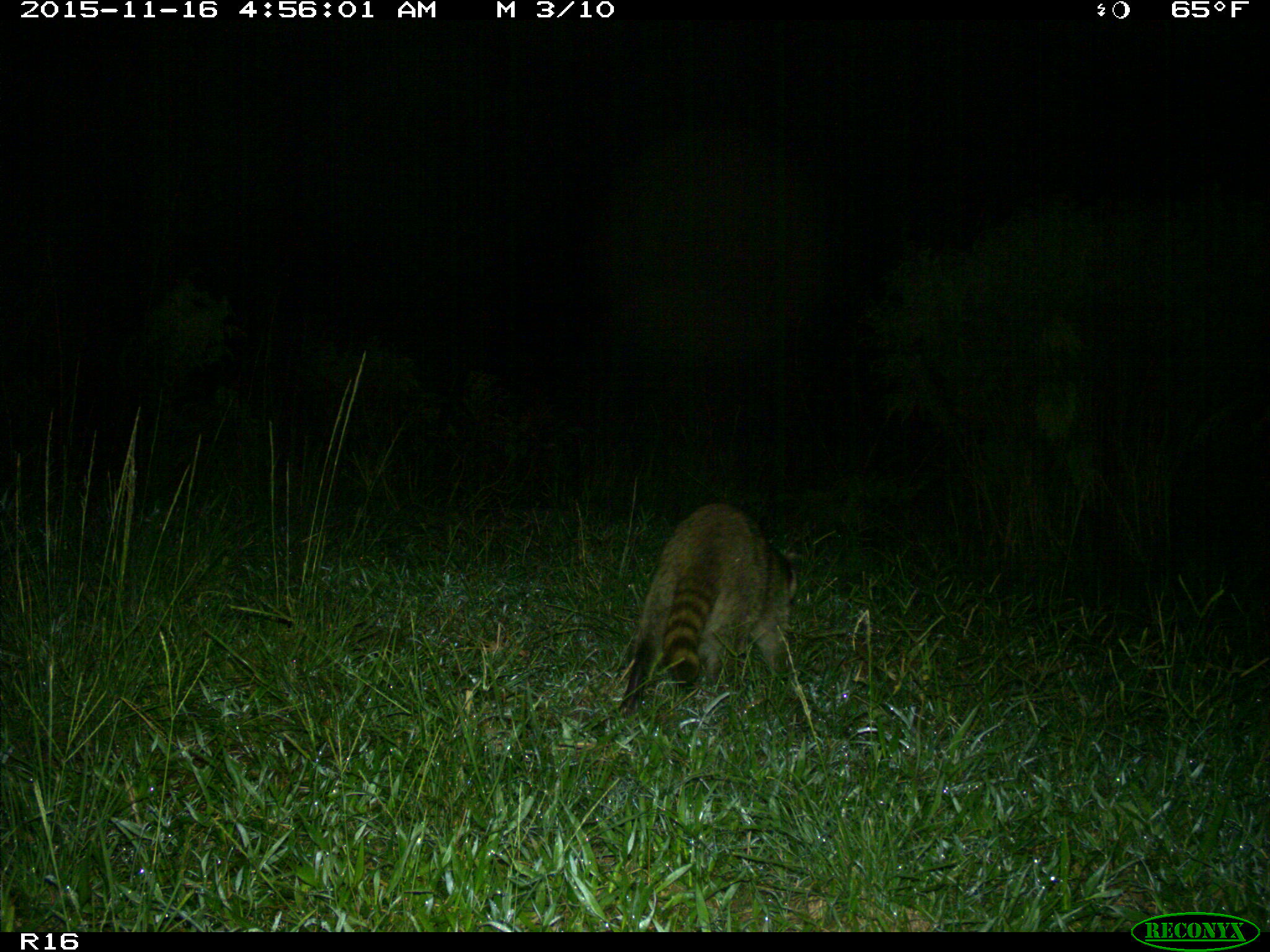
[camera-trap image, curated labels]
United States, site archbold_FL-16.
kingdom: Animalia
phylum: Chordata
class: Mammalia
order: Carnivora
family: Procyonidae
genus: Procyon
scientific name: Procyon lotor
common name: common raccoon